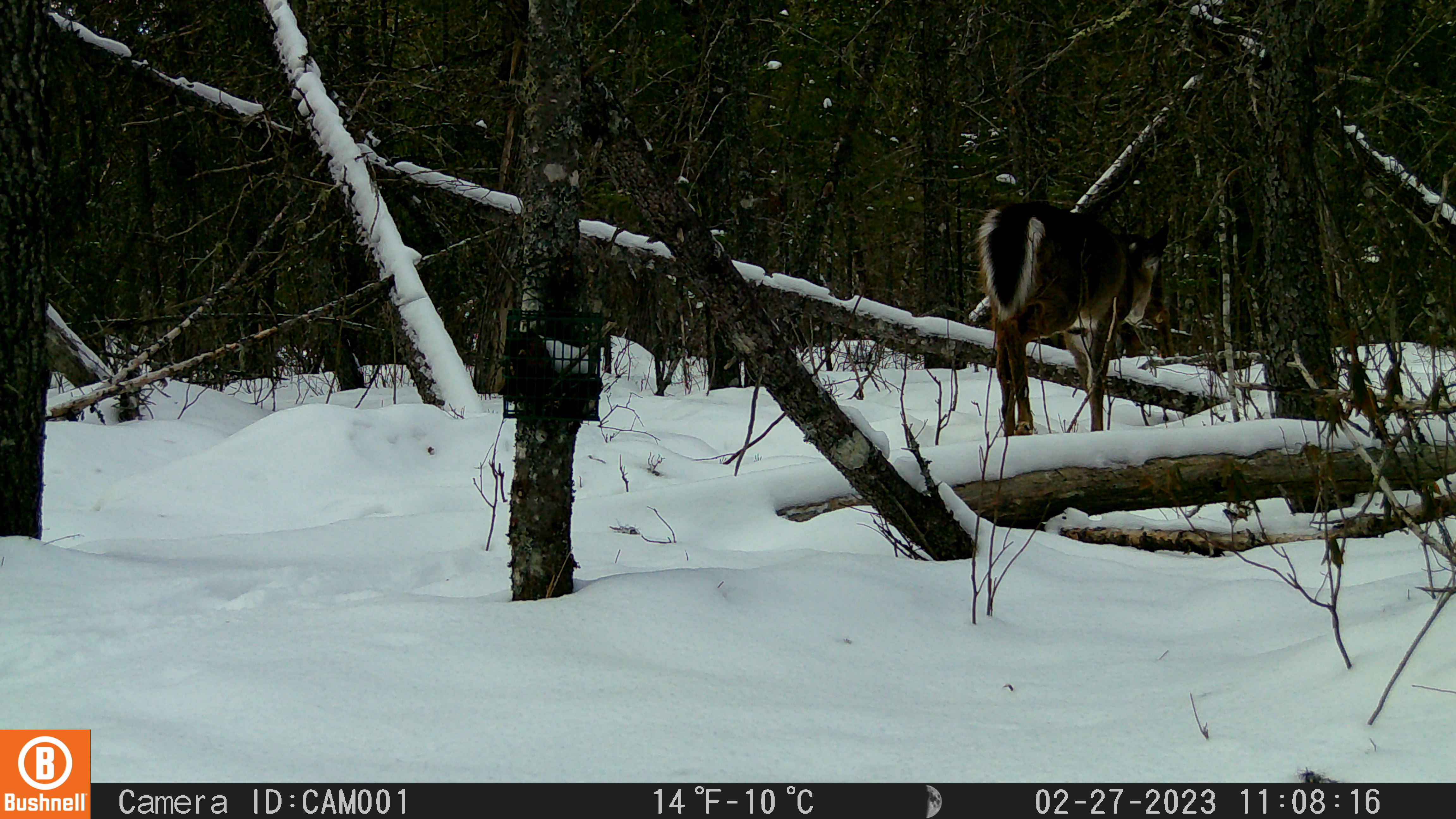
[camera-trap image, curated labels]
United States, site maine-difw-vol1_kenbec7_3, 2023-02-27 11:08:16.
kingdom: Animalia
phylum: Chordata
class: Mammalia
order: Artiodactyla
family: Cervidae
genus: Odocoileus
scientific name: Odocoileus virginianus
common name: white-tailed deer